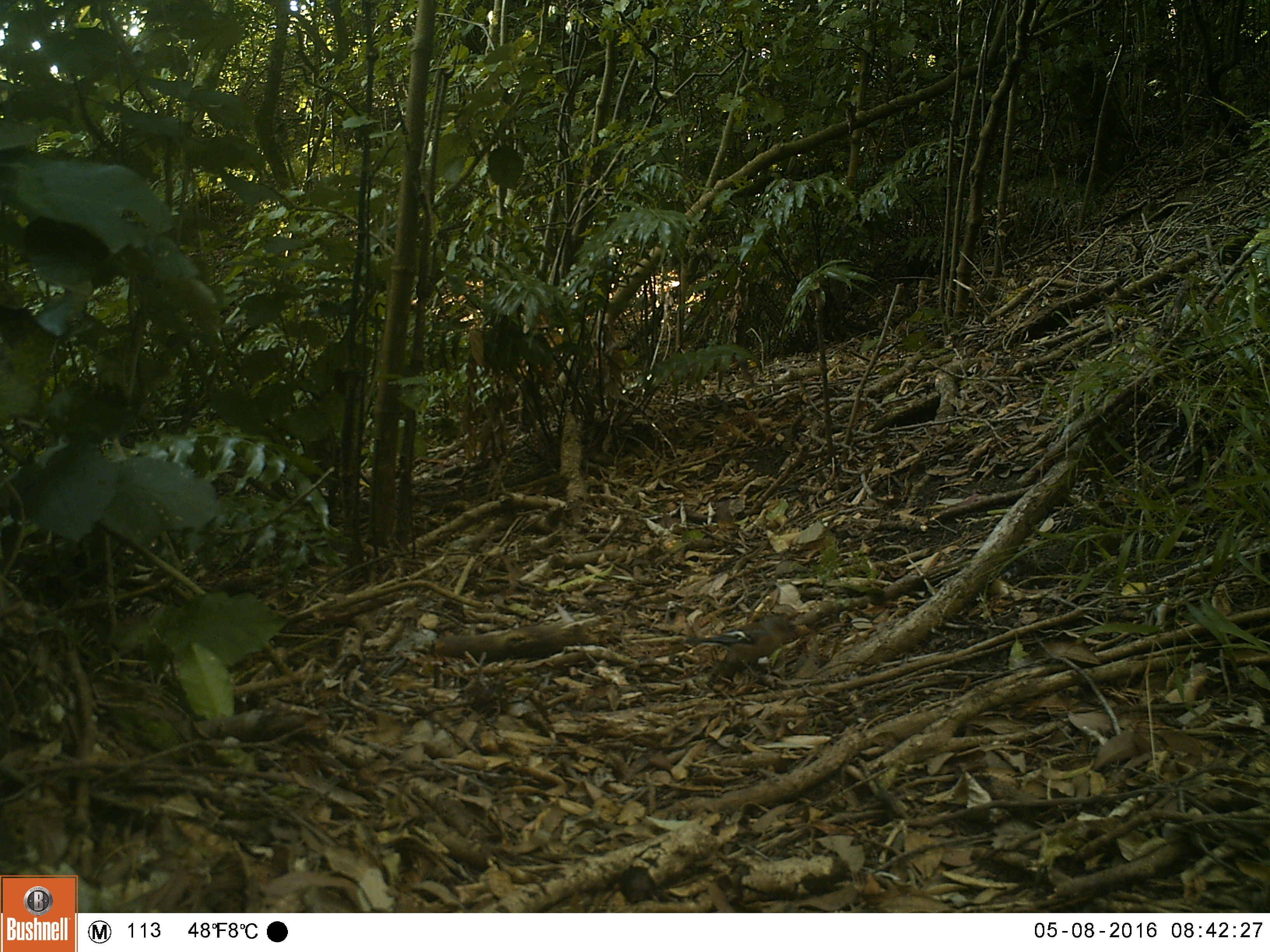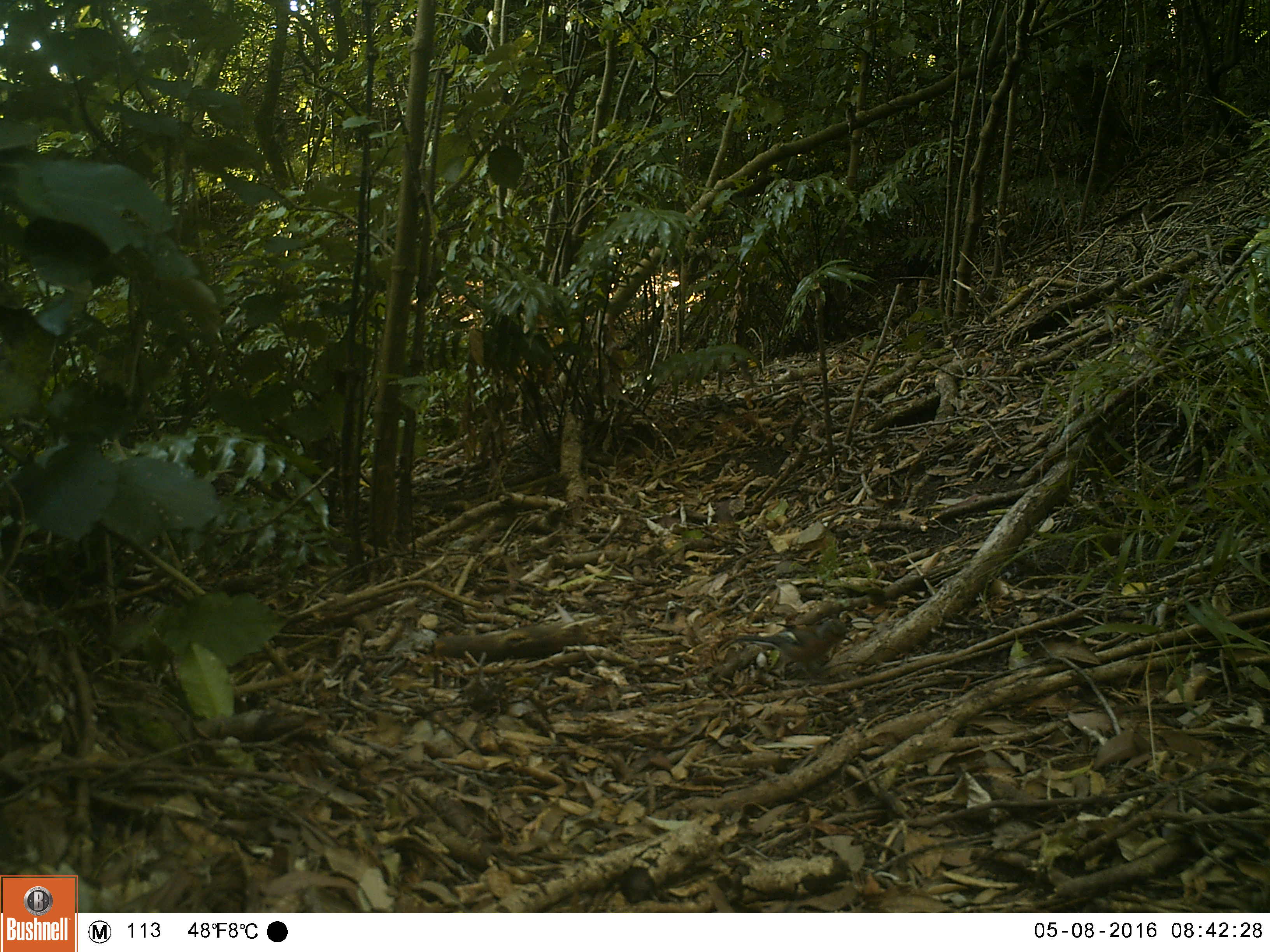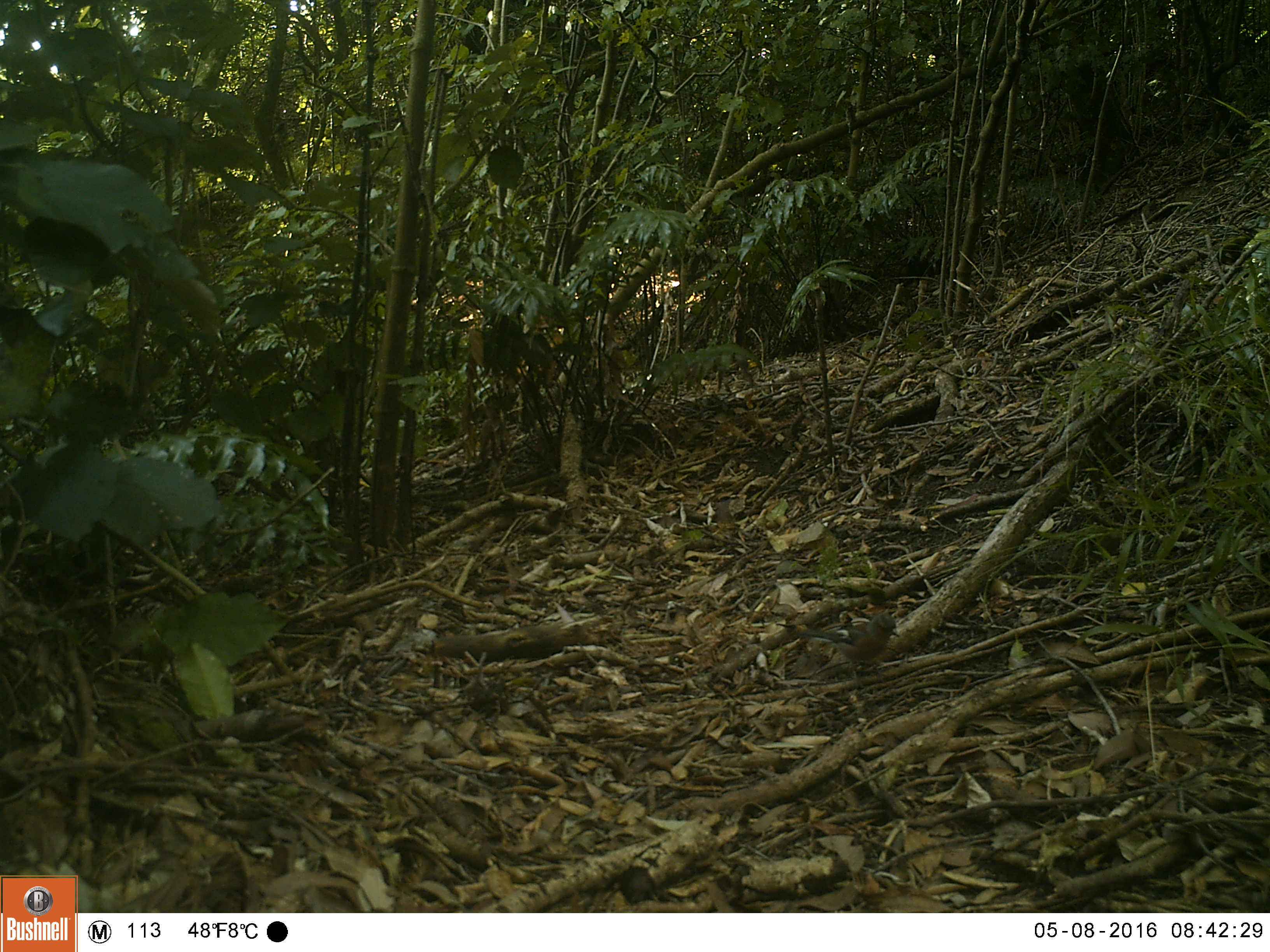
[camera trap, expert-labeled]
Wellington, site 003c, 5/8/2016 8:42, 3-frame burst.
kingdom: Animalia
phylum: Chordata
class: Aves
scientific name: Aves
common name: bird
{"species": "bird (Aves)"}